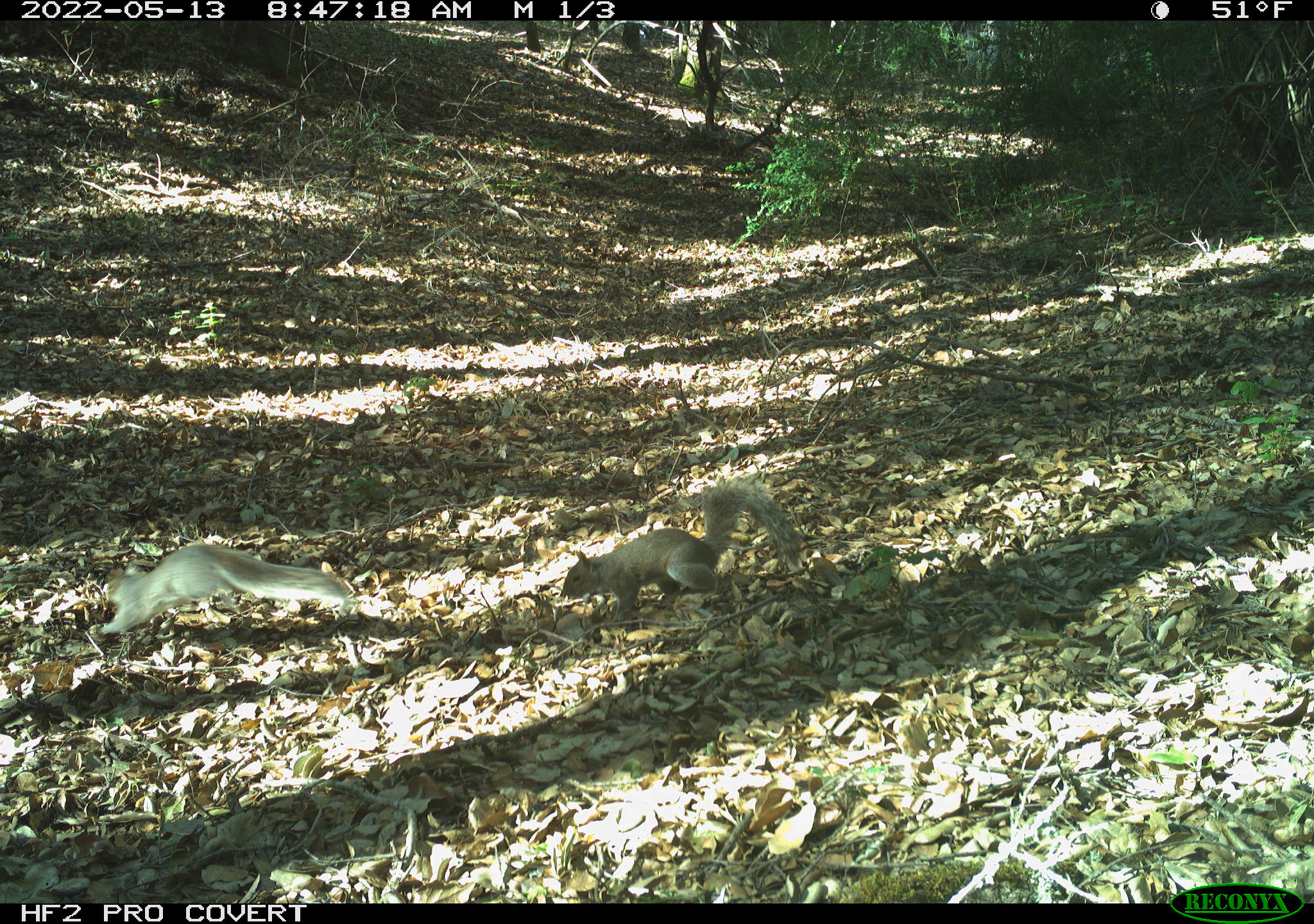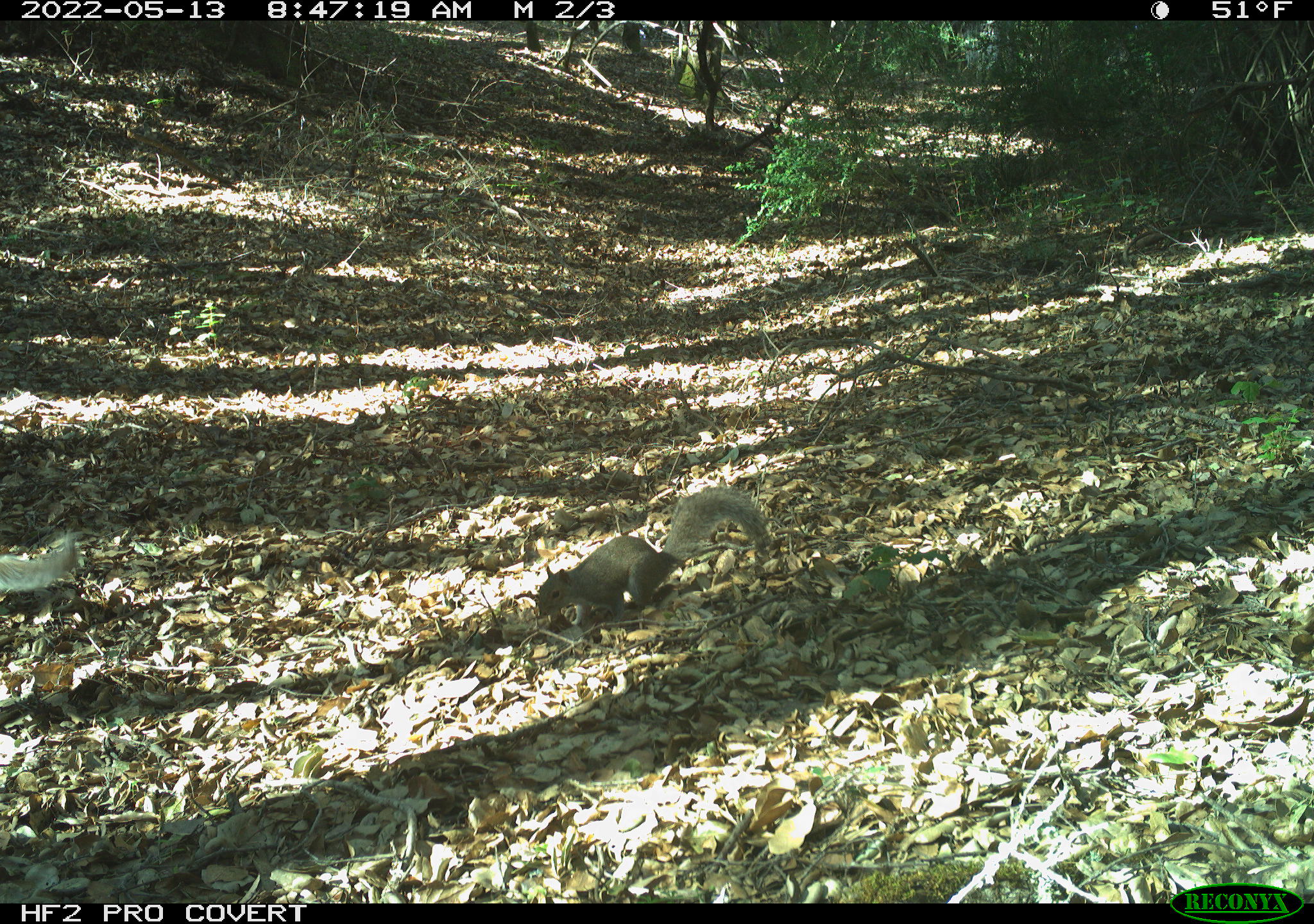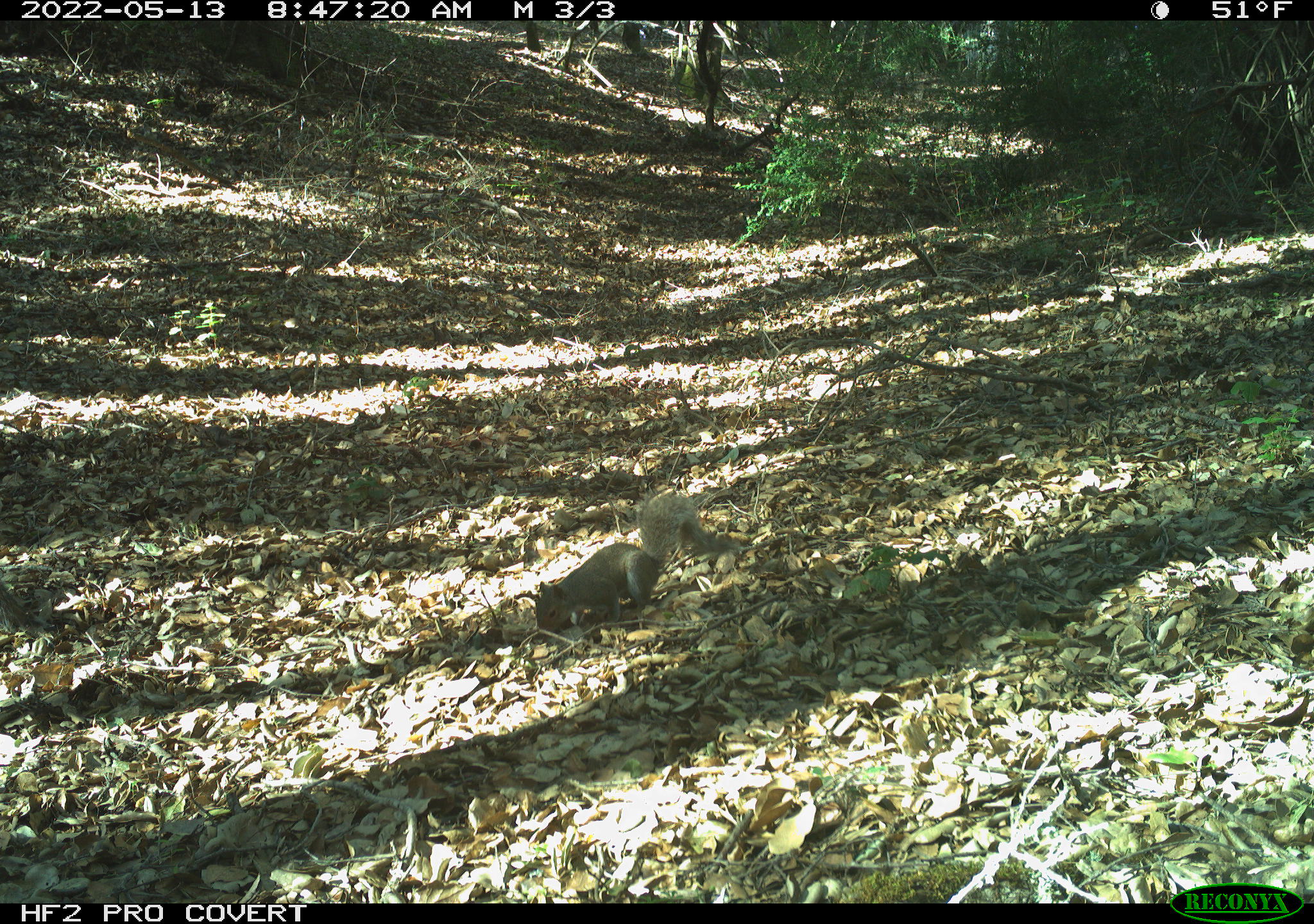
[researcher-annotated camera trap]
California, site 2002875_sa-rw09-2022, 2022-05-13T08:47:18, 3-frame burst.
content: unidentified animal